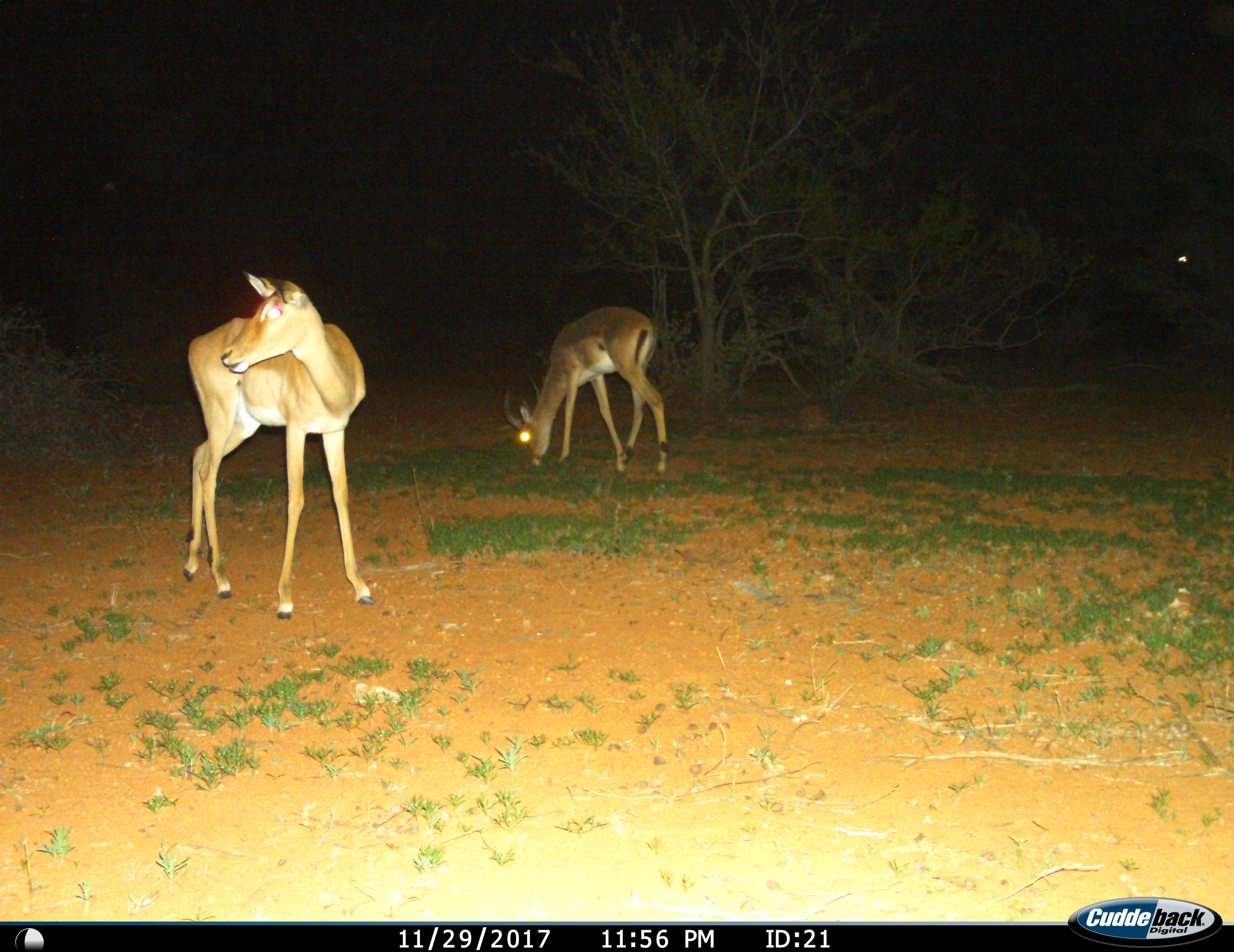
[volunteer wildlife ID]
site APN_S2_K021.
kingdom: Animalia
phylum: Chordata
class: Mammalia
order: Artiodactyla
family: Bovidae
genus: Aepyceros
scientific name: Aepyceros melampus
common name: impala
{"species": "impala (Aepyceros melampus)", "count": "2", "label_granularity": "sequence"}